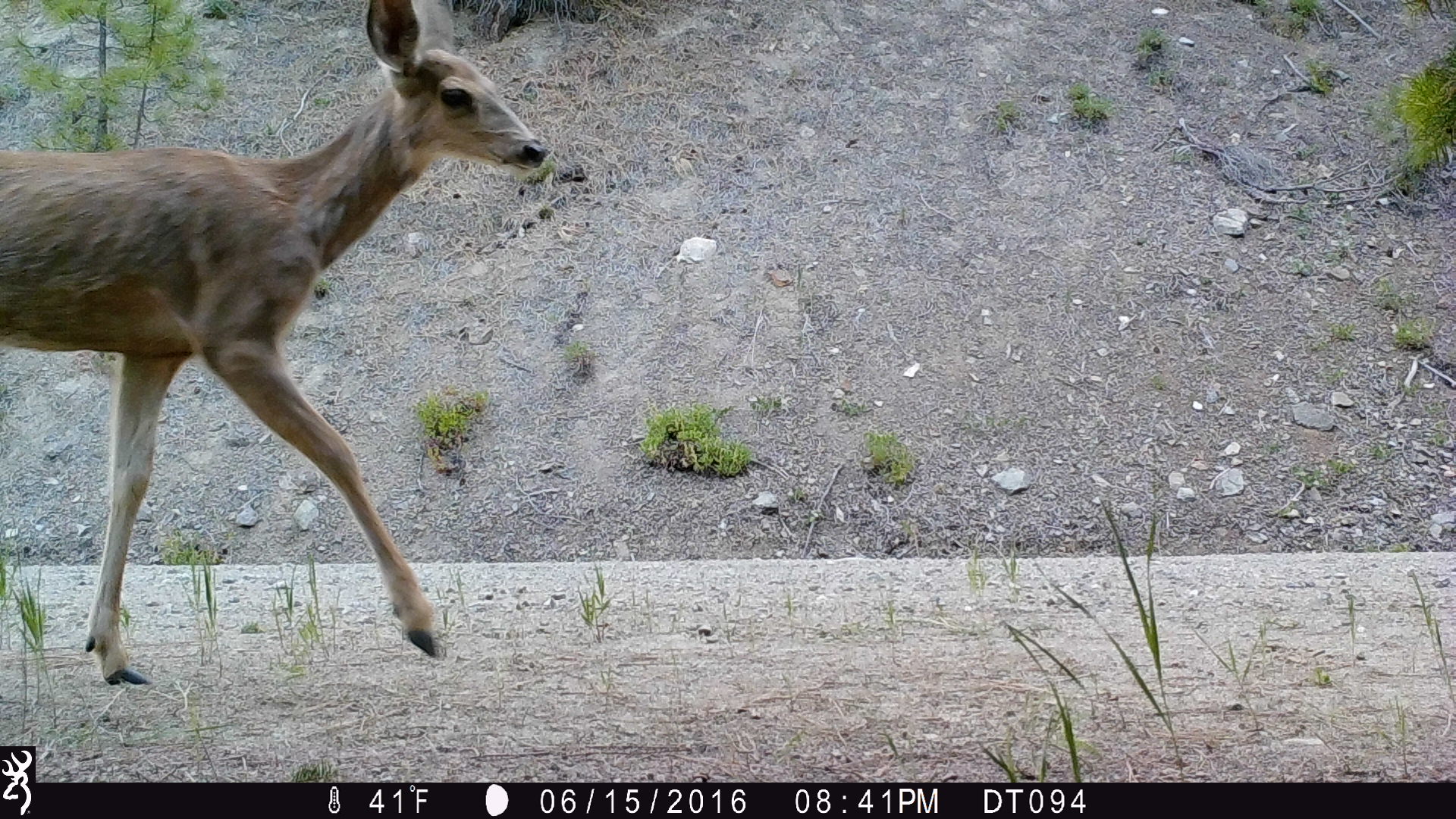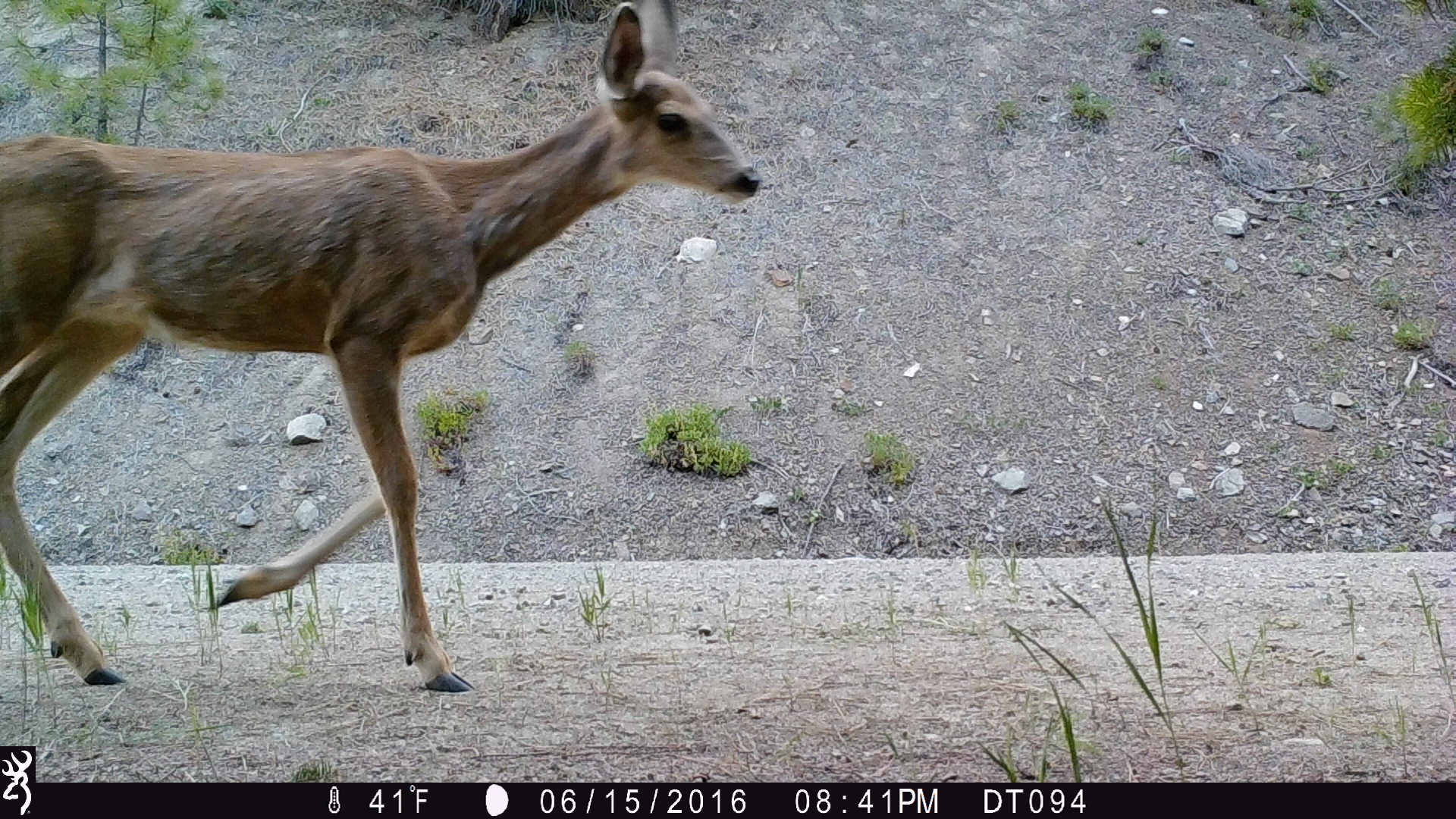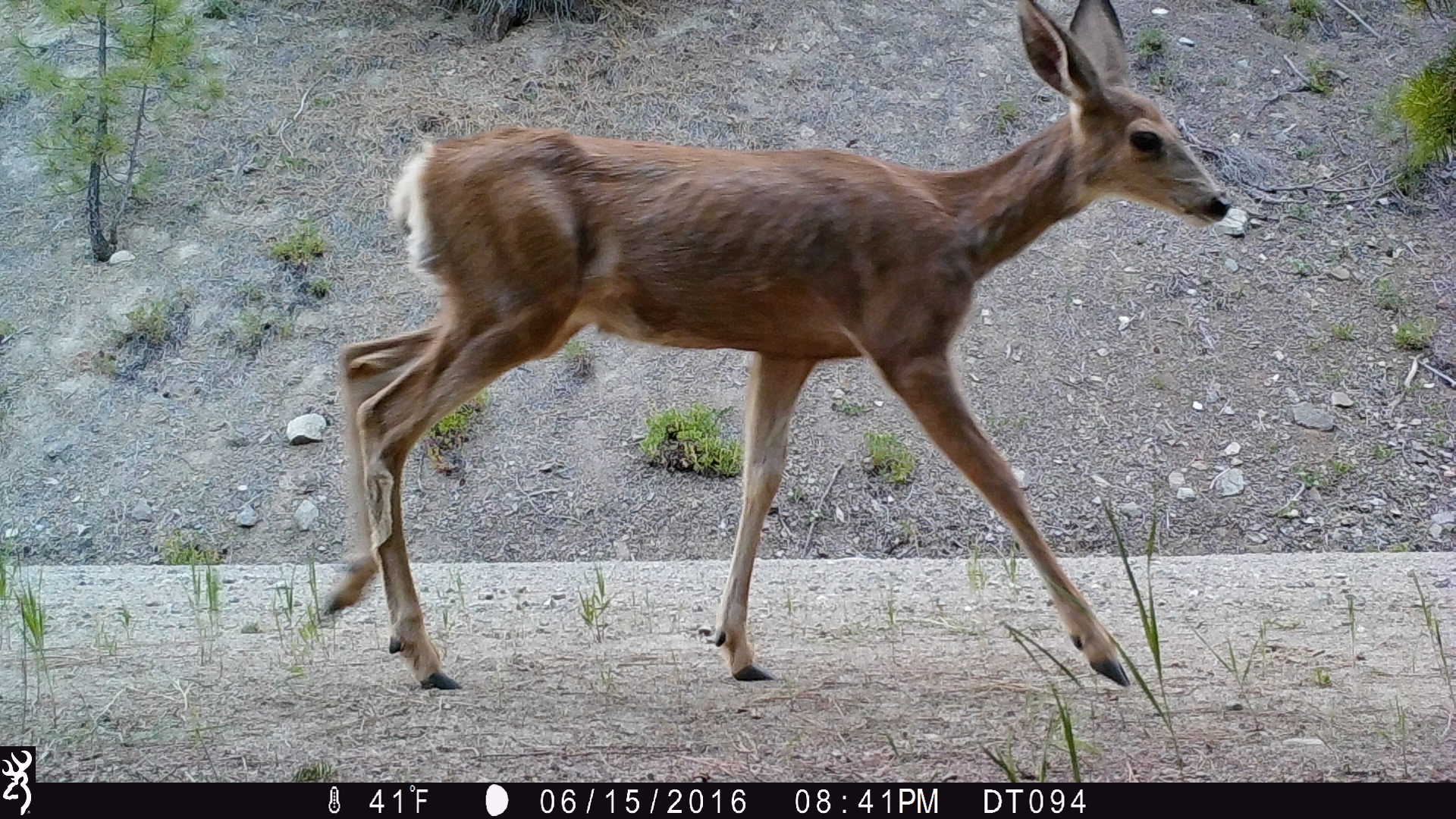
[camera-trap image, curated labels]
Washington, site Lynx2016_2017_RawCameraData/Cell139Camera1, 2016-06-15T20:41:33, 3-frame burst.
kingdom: Animalia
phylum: Chordata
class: Mammalia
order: Artiodactyla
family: Cervidae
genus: Odocoileus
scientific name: Odocoileus hemionus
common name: mule deer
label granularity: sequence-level